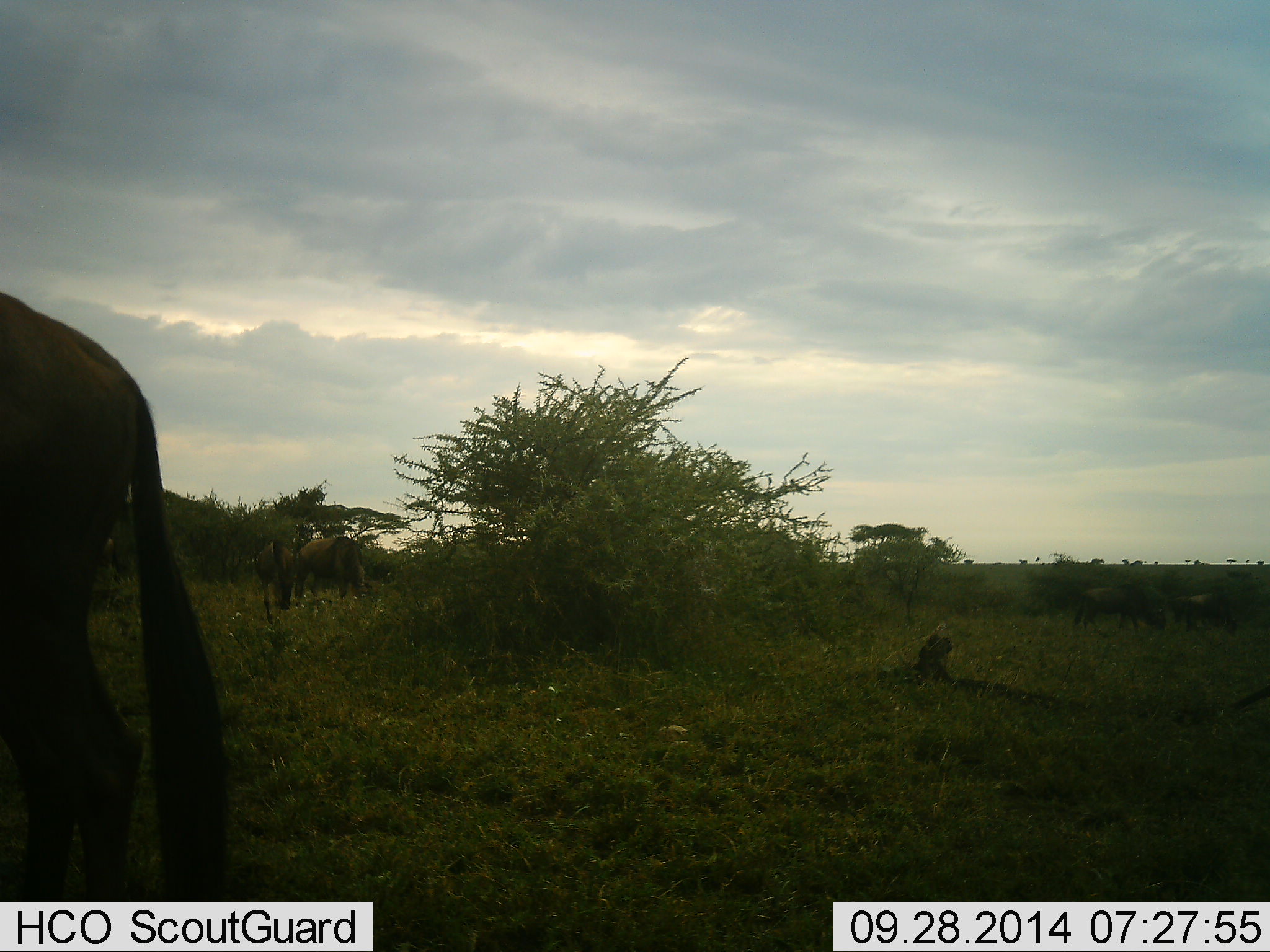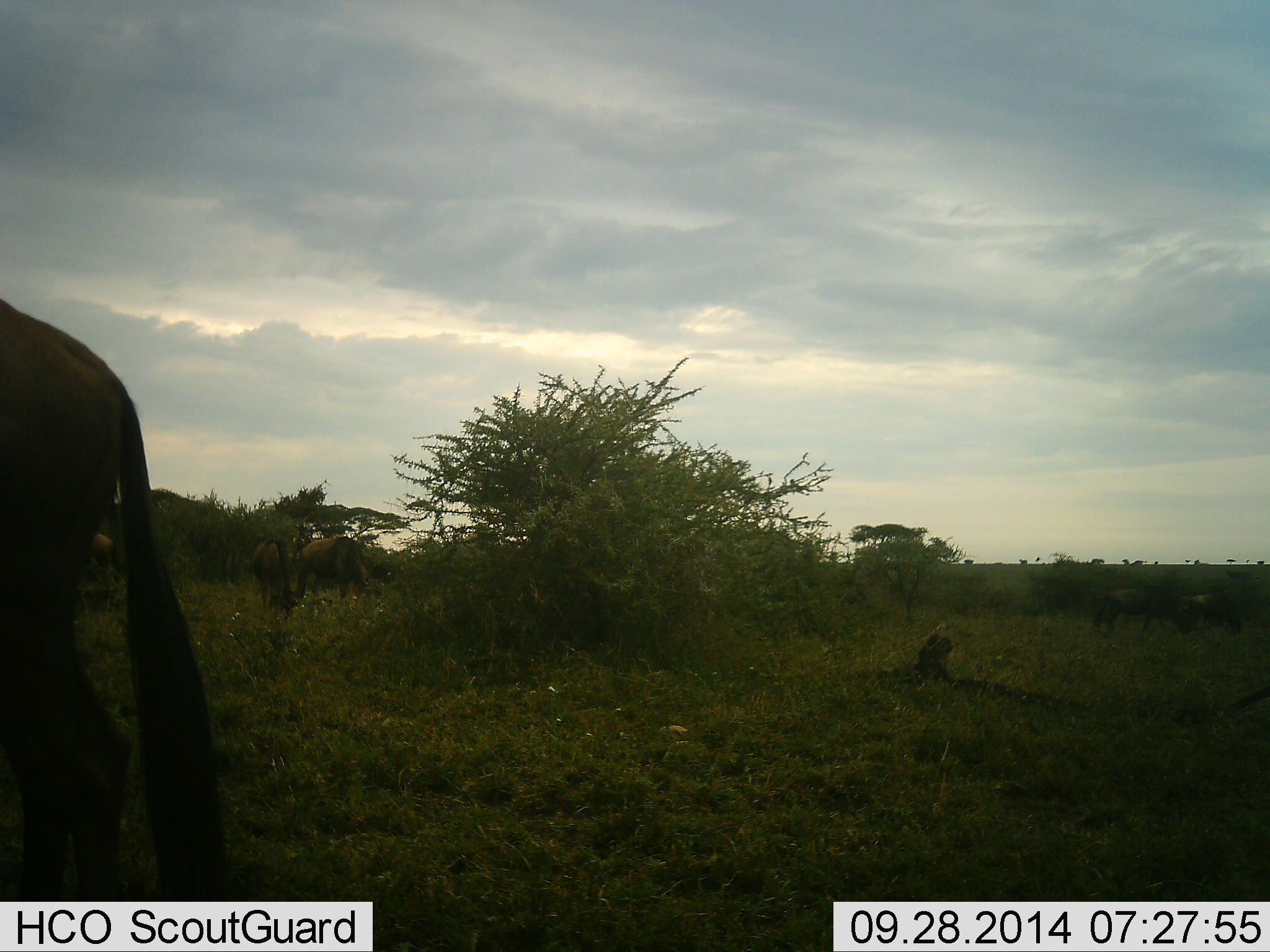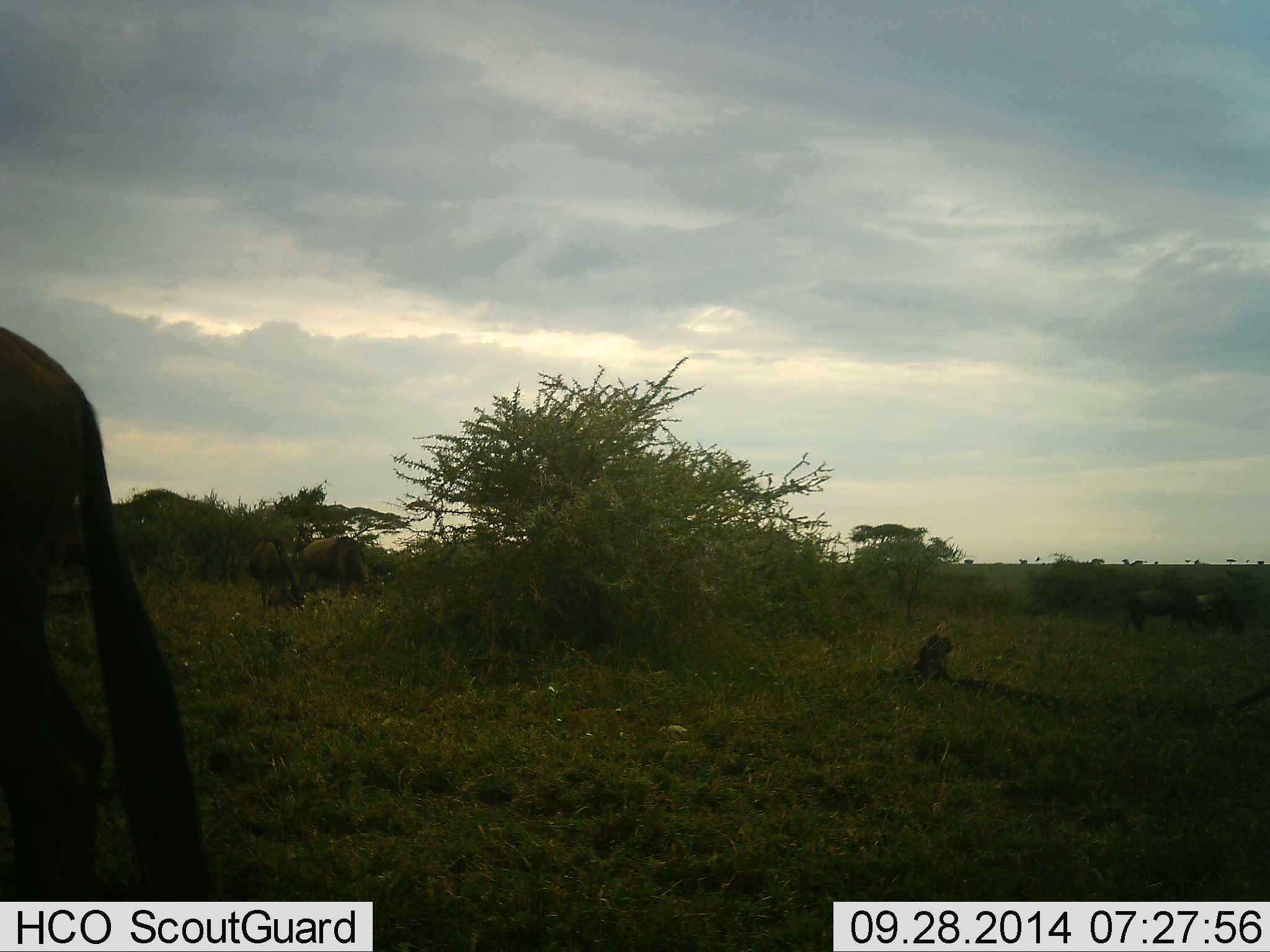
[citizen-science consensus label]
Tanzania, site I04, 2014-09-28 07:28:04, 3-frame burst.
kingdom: Animalia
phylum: Chordata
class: Mammalia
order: Artiodactyla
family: Bovidae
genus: Connochaetes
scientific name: Connochaetes taurinus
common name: blue wildebeest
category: wildebeest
Wildebeest (blue wildebeest) (Connochaetes taurinus), count 6. Behavior (volunteer vote fractions): standing 60%, resting 0%, moving 30%, interacting 0%. Young present (vote fraction): 0%. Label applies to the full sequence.